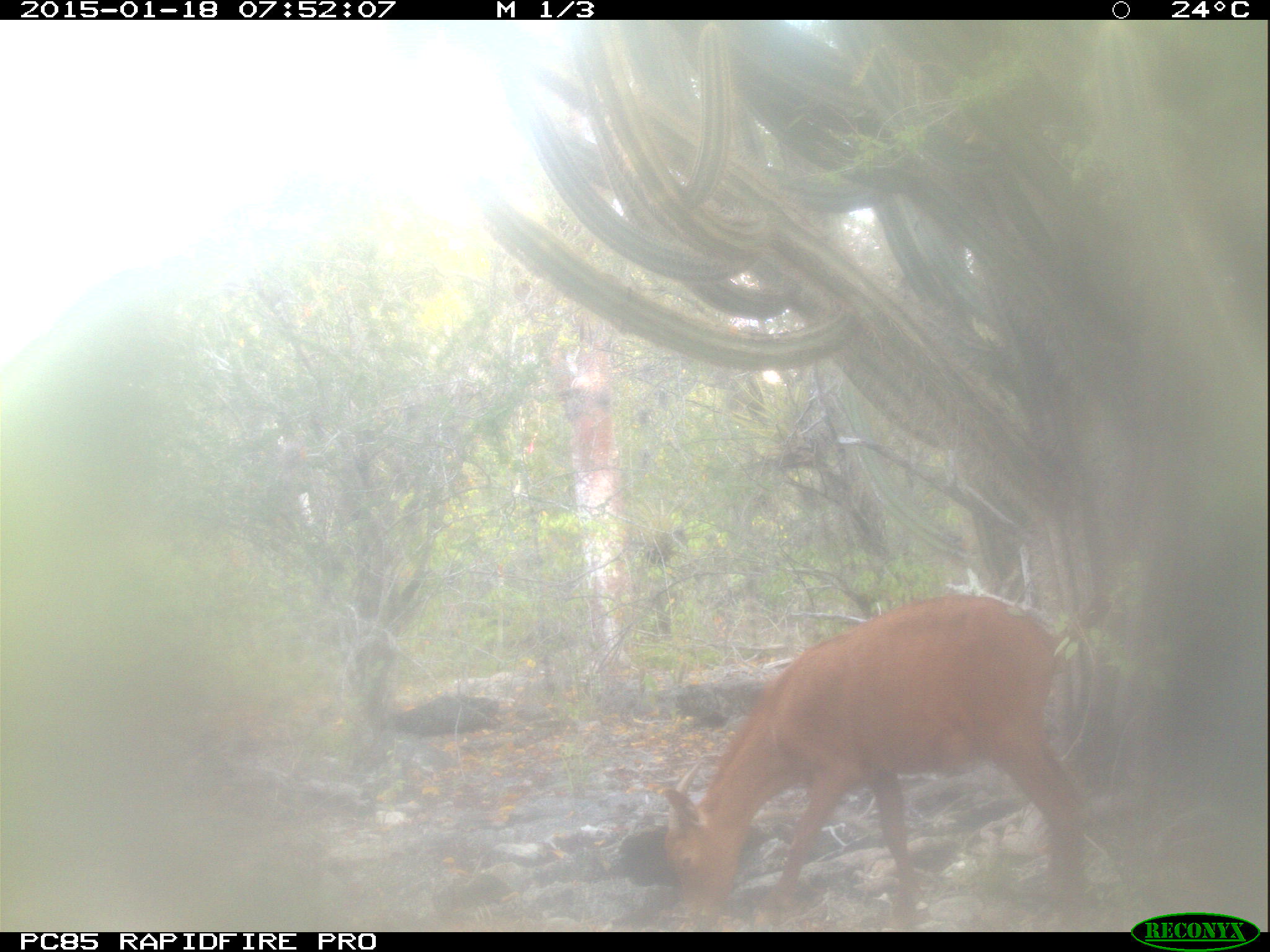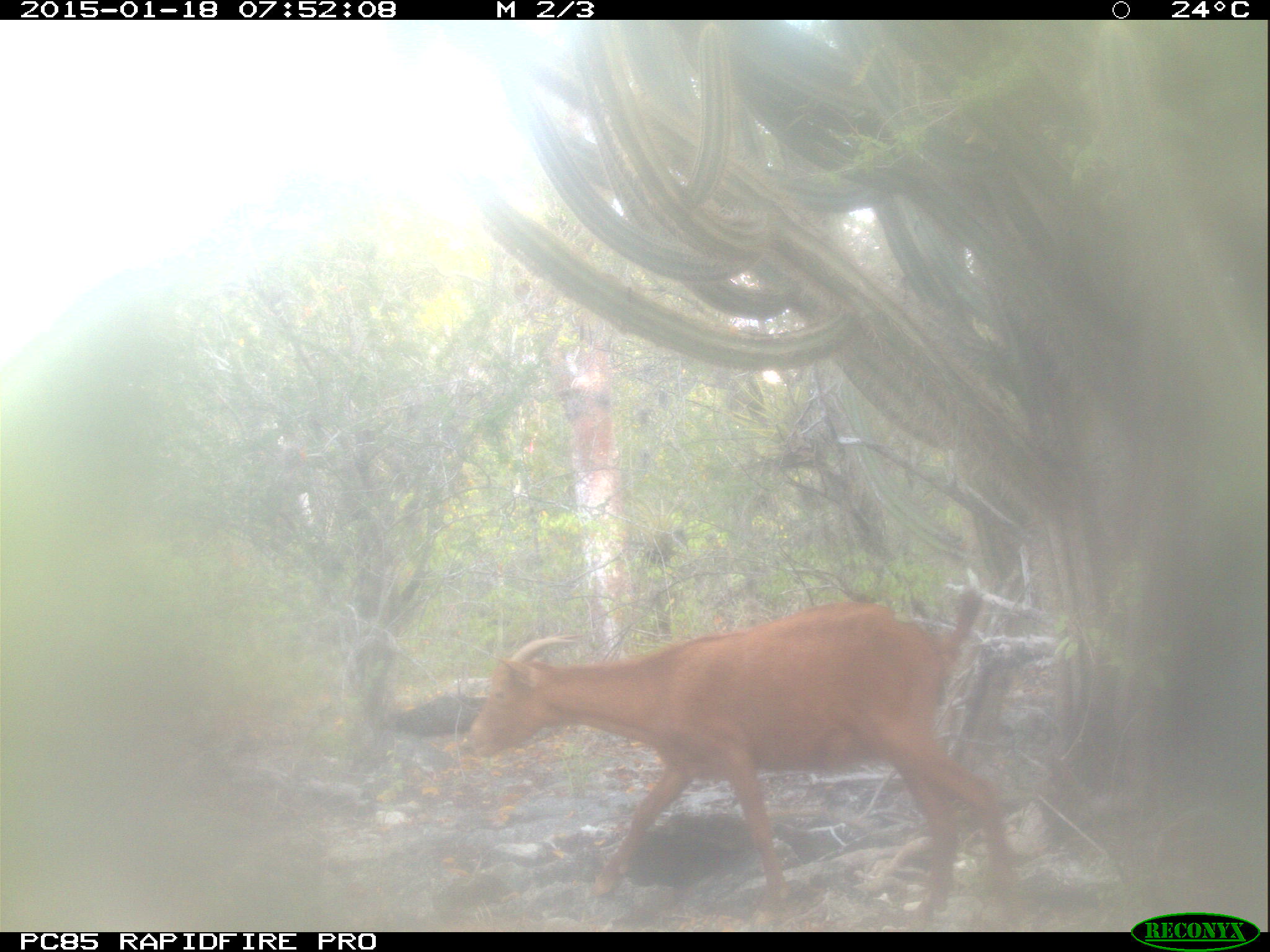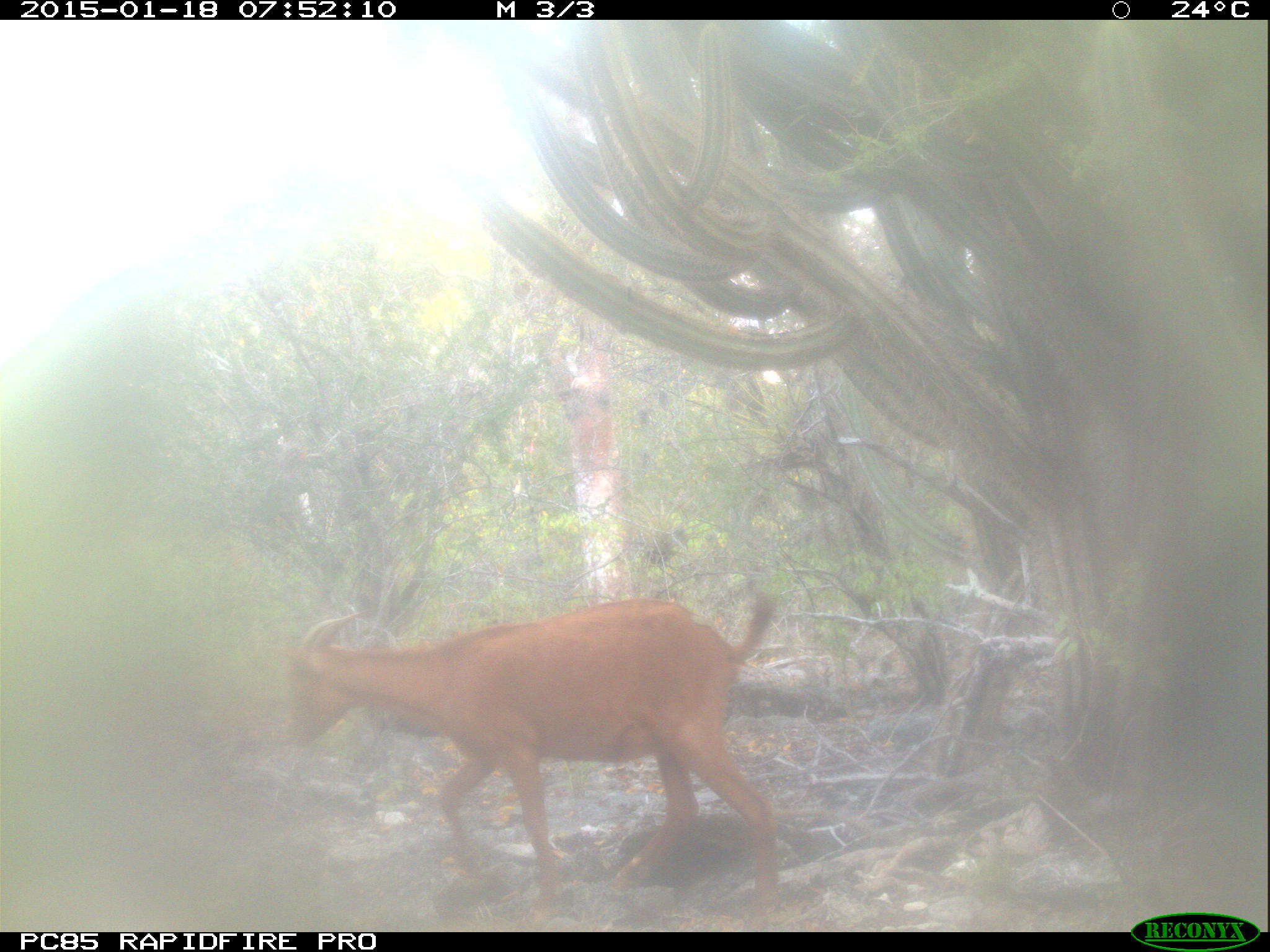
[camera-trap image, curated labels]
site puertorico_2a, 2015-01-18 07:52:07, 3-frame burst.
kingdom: Animalia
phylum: Chordata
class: Mammalia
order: Artiodactyla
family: Bovidae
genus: Capra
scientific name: Capra hircus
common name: goat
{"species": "goat (Capra hircus)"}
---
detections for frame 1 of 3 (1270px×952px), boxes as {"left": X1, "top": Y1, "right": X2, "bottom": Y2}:
goat: {"left": 652, "top": 592, "right": 1085, "bottom": 923}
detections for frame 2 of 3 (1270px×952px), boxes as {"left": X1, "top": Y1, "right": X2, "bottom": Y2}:
goat: {"left": 464, "top": 599, "right": 1023, "bottom": 926}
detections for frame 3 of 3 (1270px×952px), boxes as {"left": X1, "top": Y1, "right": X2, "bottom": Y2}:
goat: {"left": 279, "top": 591, "right": 781, "bottom": 921}